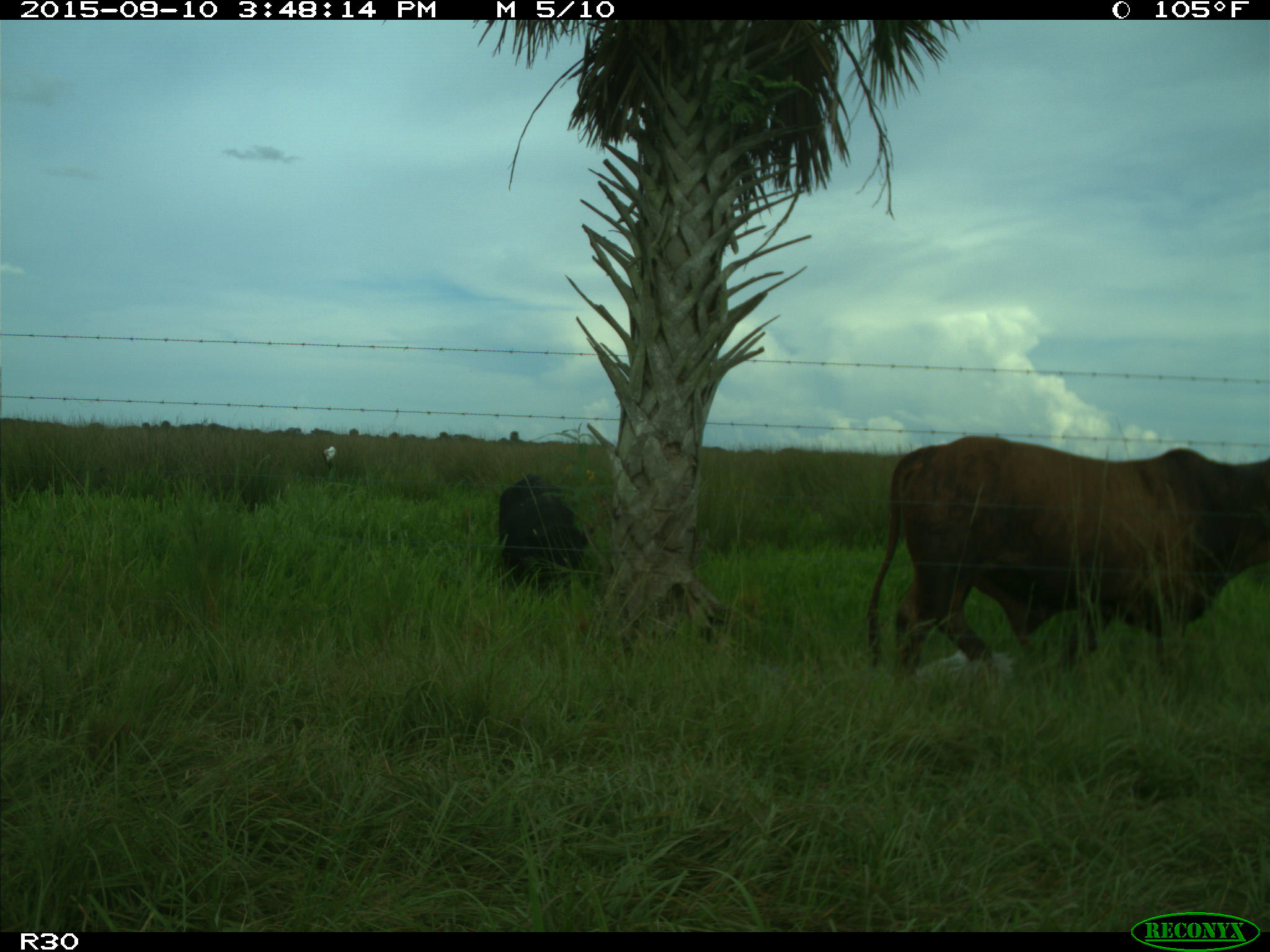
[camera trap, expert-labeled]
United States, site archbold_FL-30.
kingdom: Animalia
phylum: Chordata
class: Mammalia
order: Artiodactyla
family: Bovidae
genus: Bos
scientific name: Bos taurus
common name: domestic cow